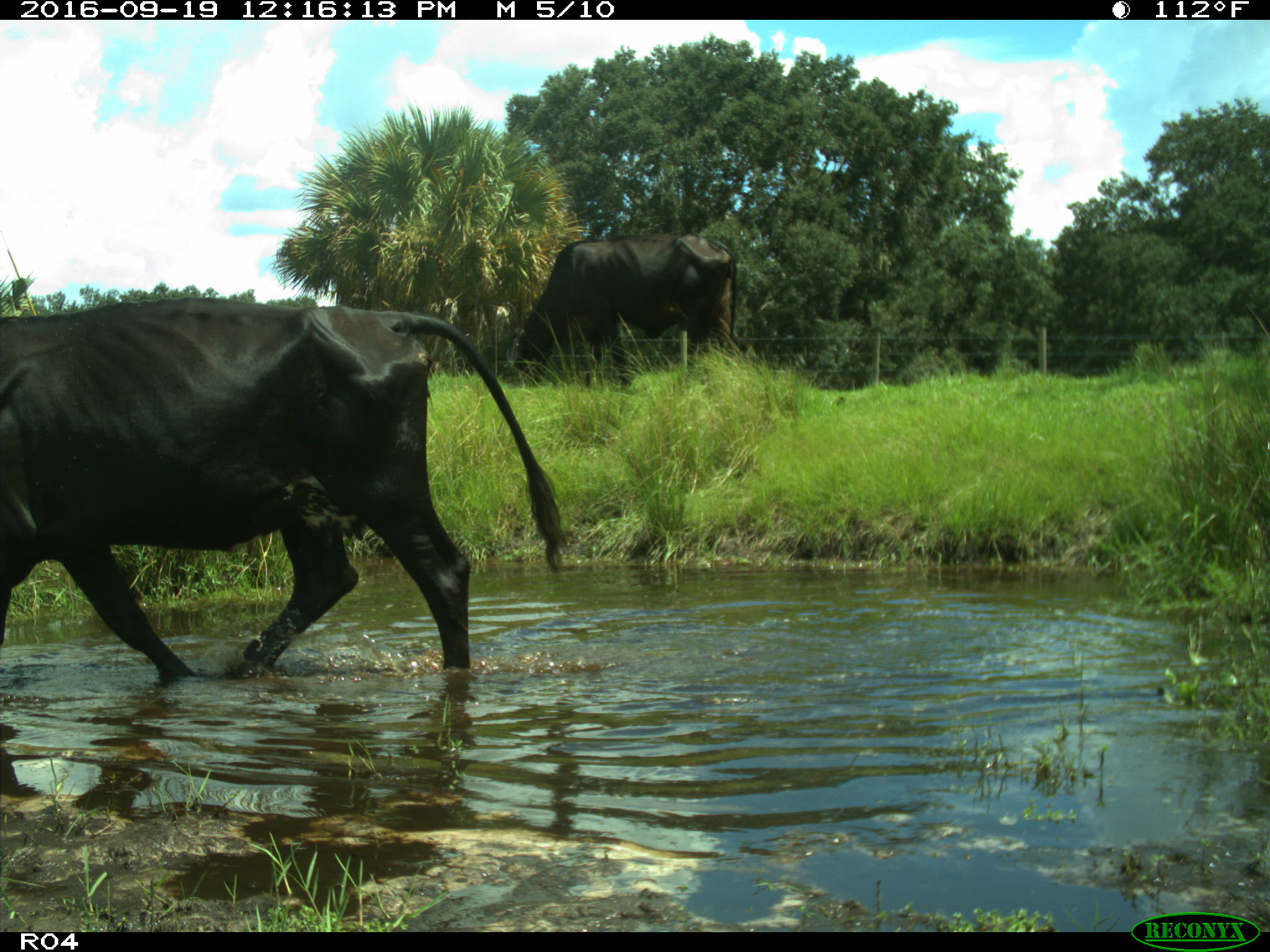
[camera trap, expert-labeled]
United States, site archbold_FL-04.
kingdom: Animalia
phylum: Chordata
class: Mammalia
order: Artiodactyla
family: Bovidae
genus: Bos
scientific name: Bos taurus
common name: domestic cow